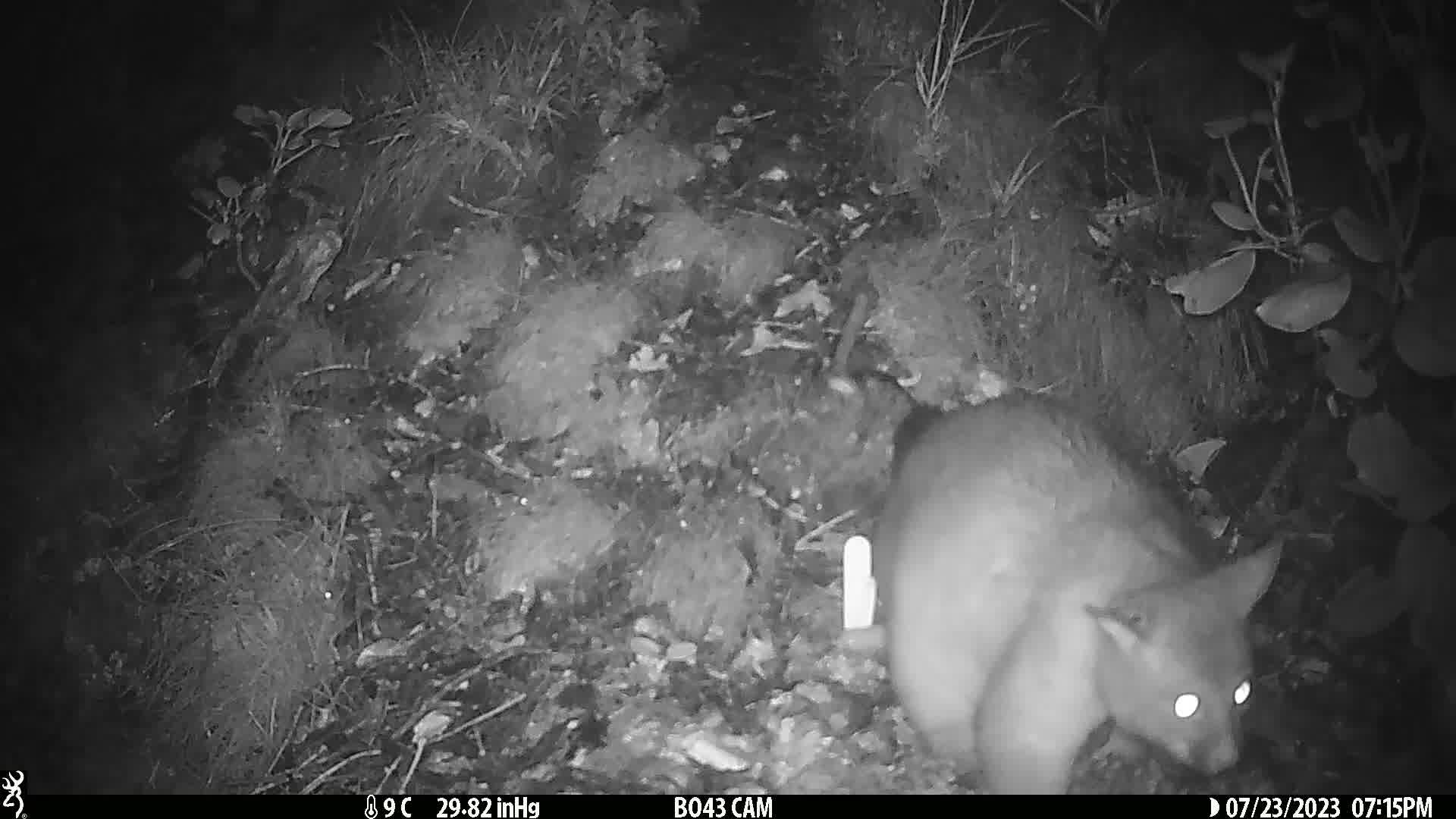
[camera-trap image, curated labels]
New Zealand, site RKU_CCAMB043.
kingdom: Animalia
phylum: Chordata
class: Mammalia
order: Diprotodontia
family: Phalangeridae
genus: Trichosurus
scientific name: Trichosurus vulpecula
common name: common brushtail possum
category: possum